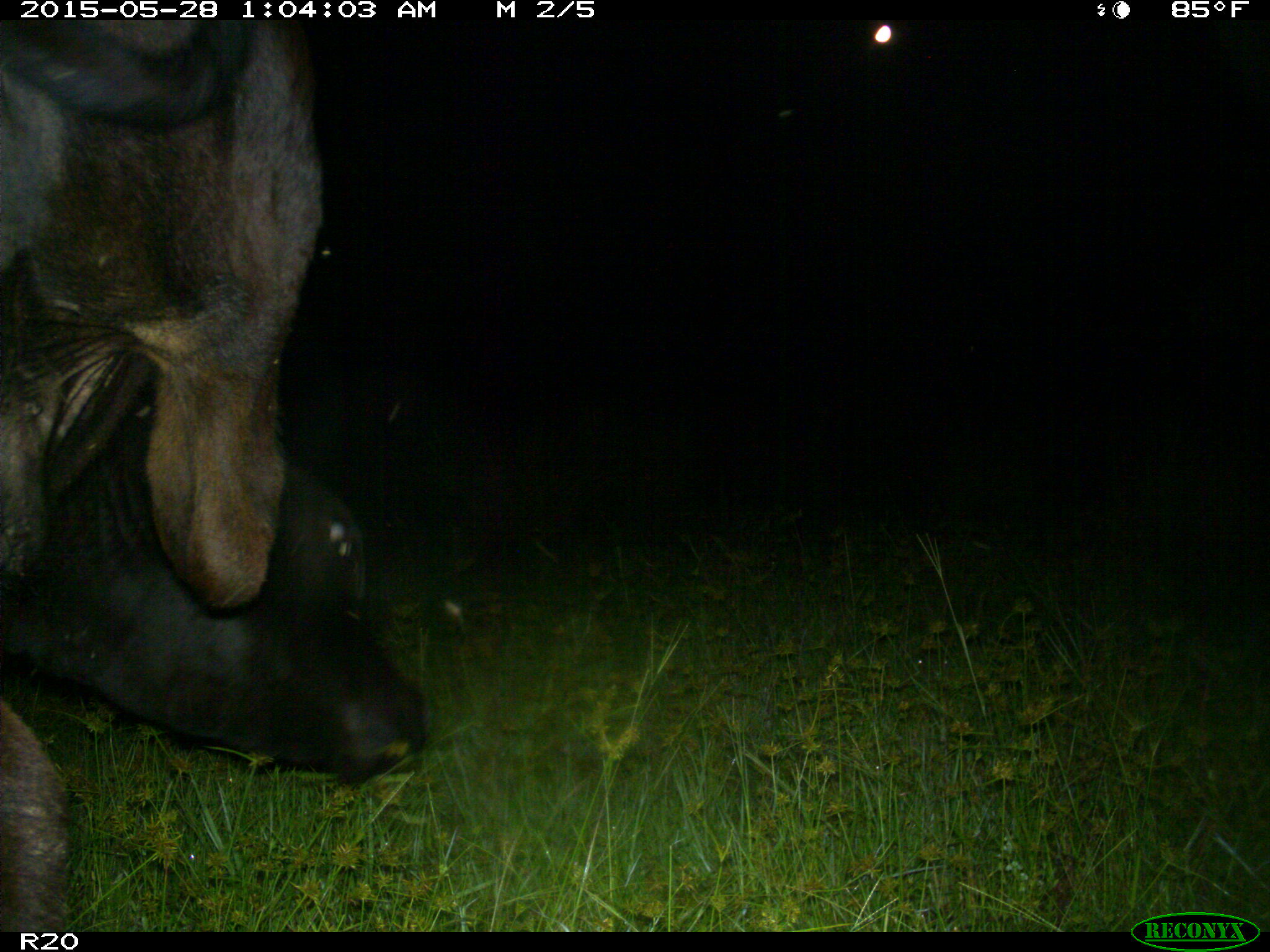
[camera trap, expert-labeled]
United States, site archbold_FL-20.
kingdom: Animalia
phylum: Chordata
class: Mammalia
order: Artiodactyla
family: Bovidae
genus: Bos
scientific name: Bos taurus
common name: domestic cow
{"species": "Bos taurus (domestic cow)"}